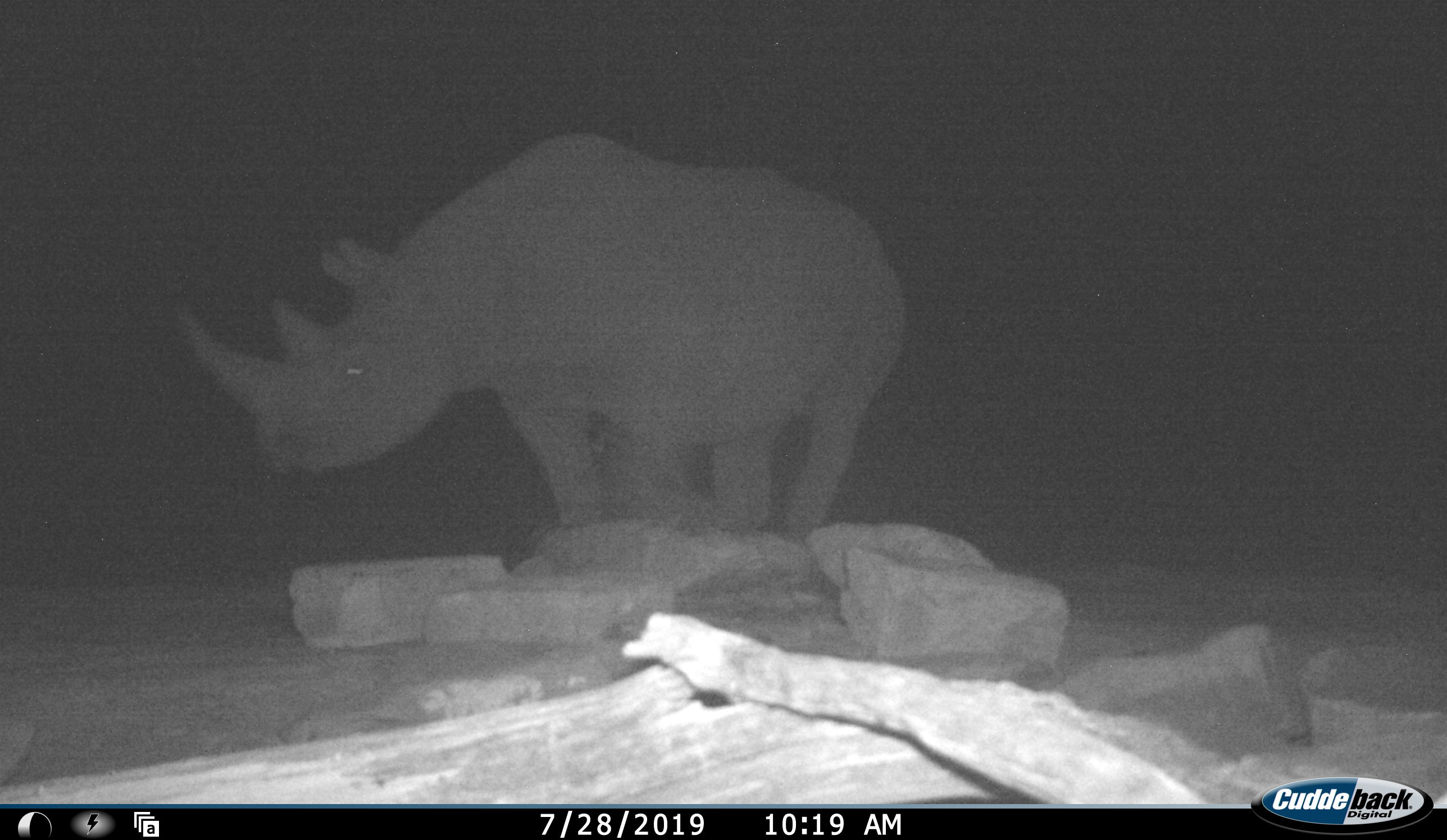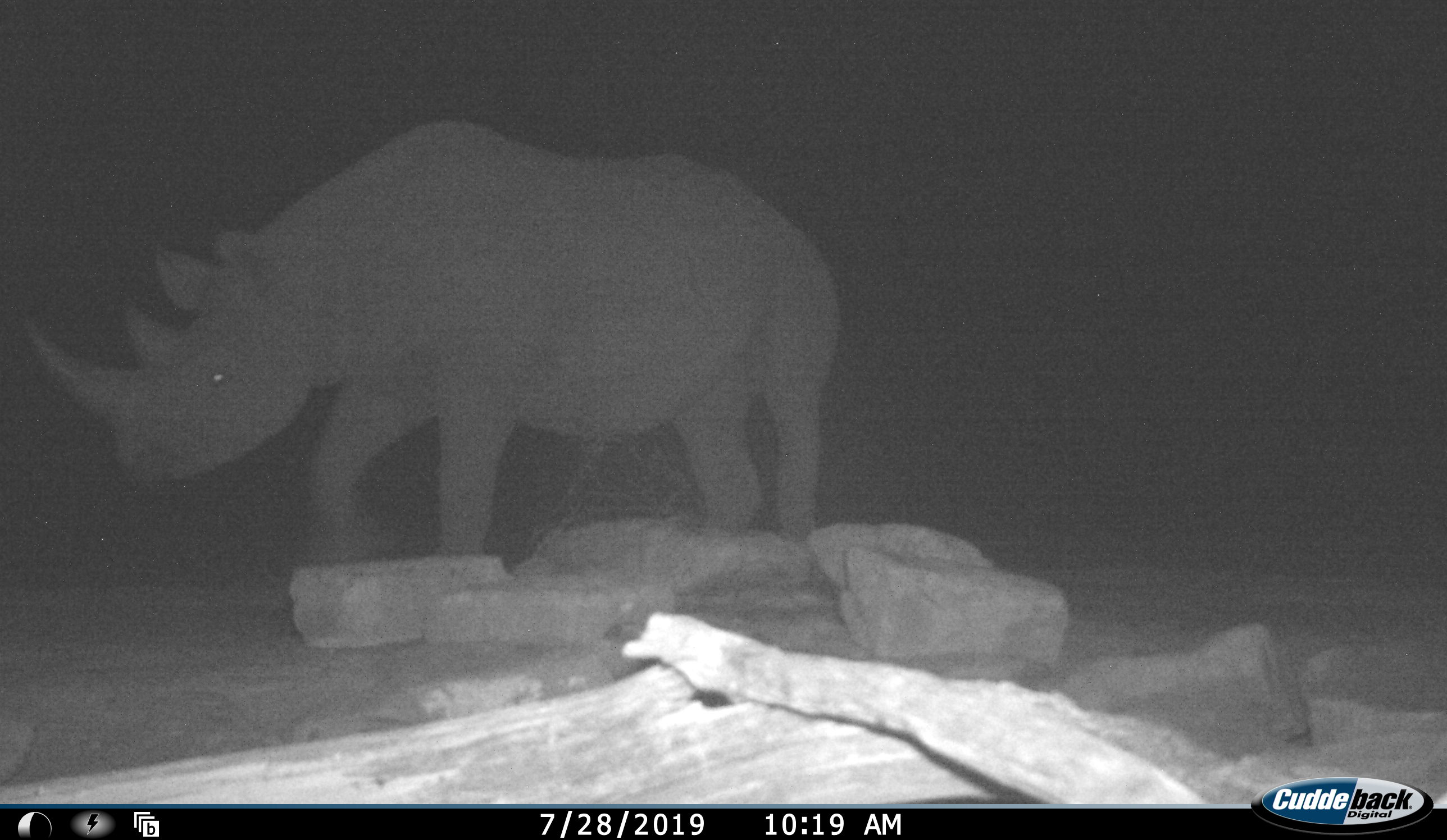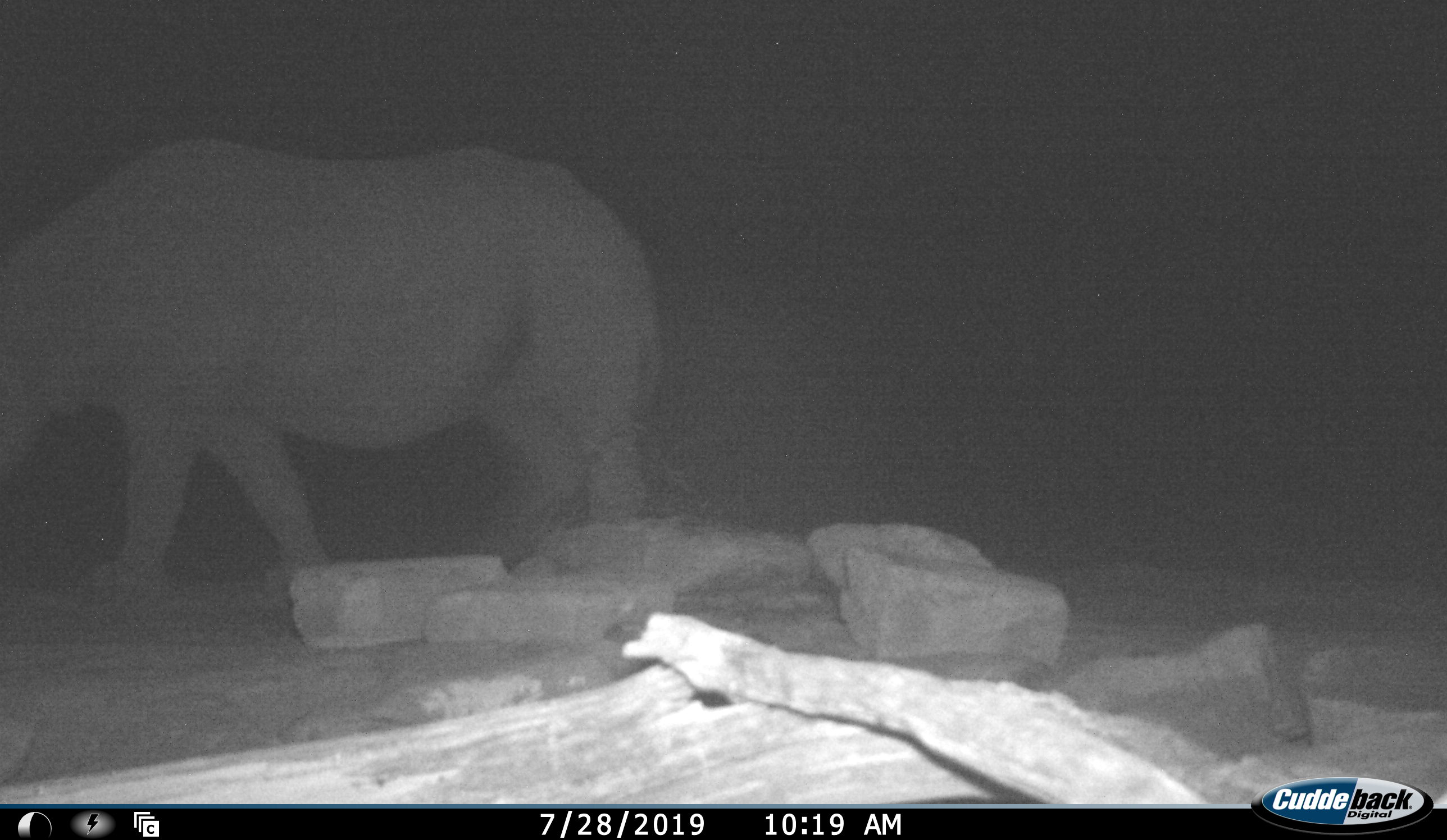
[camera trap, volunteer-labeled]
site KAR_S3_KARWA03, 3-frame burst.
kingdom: Animalia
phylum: Chordata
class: Mammalia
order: Perissodactyla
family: Rhinocerotidae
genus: Diceros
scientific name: Diceros bicornis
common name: black rhinoceros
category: rhinocerosblack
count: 1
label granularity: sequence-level